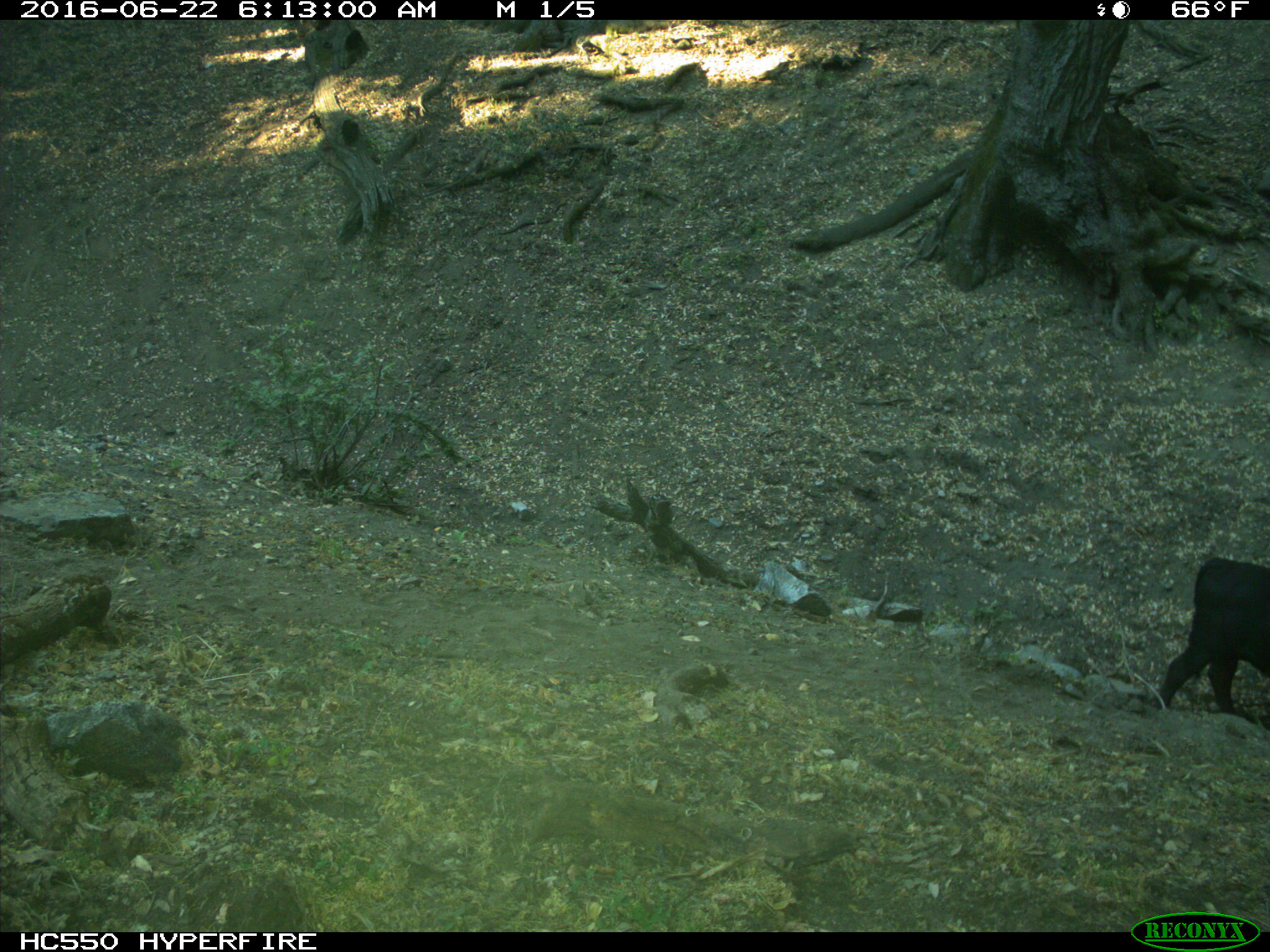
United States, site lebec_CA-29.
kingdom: Animalia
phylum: Chordata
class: Mammalia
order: Artiodactyla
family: Bovidae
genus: Bos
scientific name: Bos taurus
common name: domestic cow